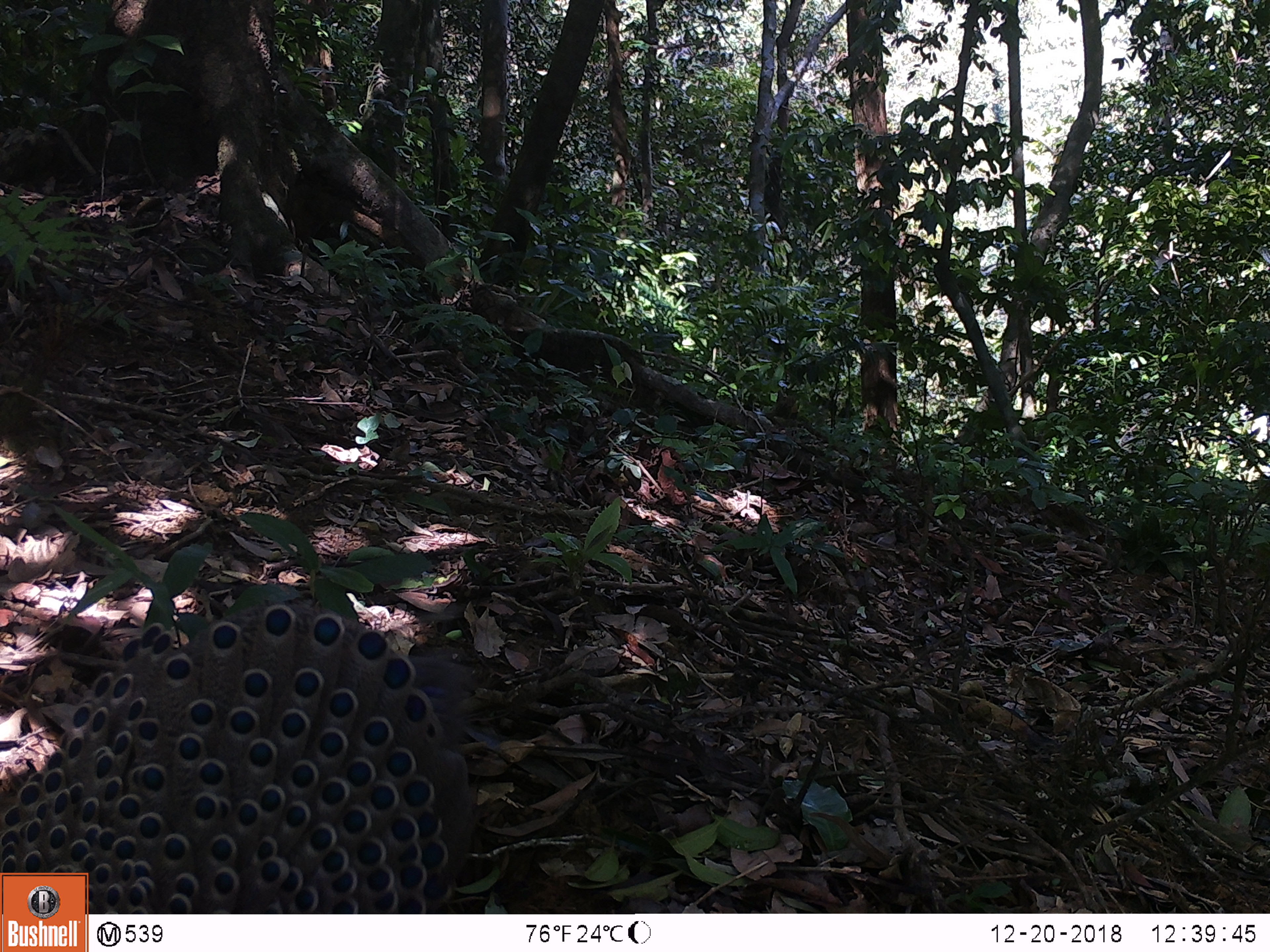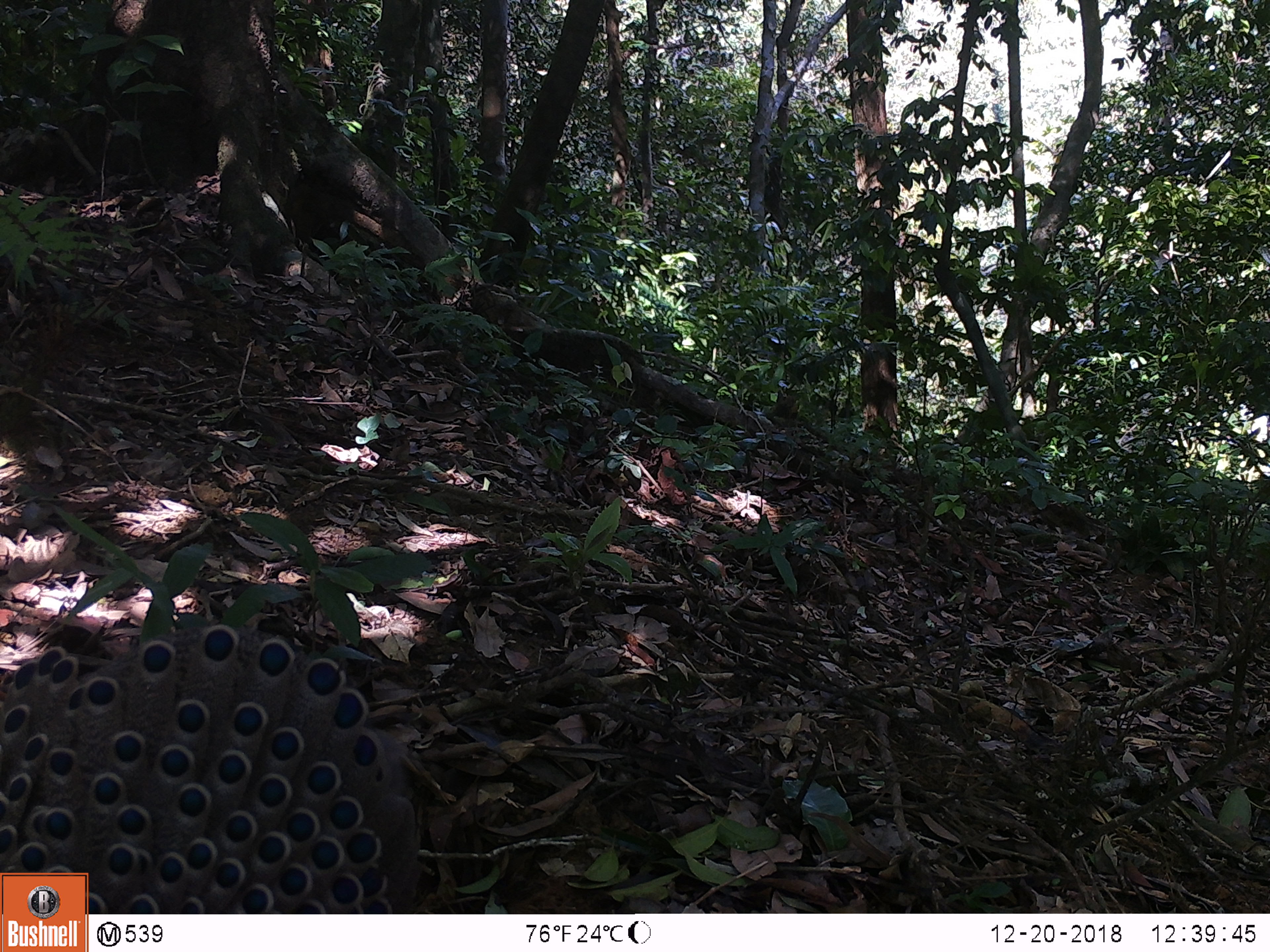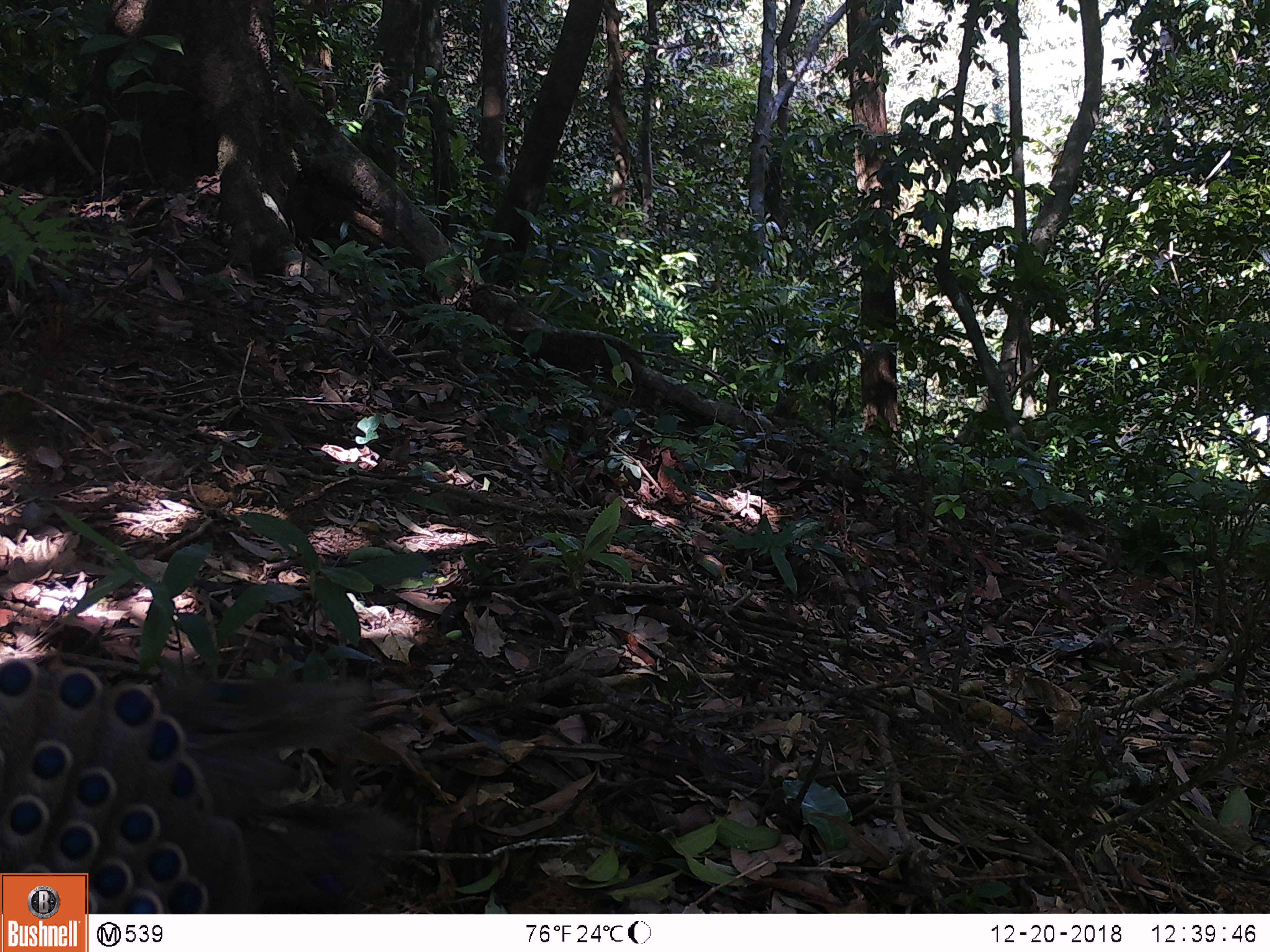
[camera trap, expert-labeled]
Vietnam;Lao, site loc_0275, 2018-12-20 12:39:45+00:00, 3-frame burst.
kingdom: Animalia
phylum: Chordata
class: Aves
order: Galliformes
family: Phasianidae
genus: Polyplectron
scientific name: Polyplectron bicalcaratum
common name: gray peacock-pheasant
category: grey peacock pheasant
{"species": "grey peacock pheasant (gray peacock-pheasant) (Polyplectron bicalcaratum)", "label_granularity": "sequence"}